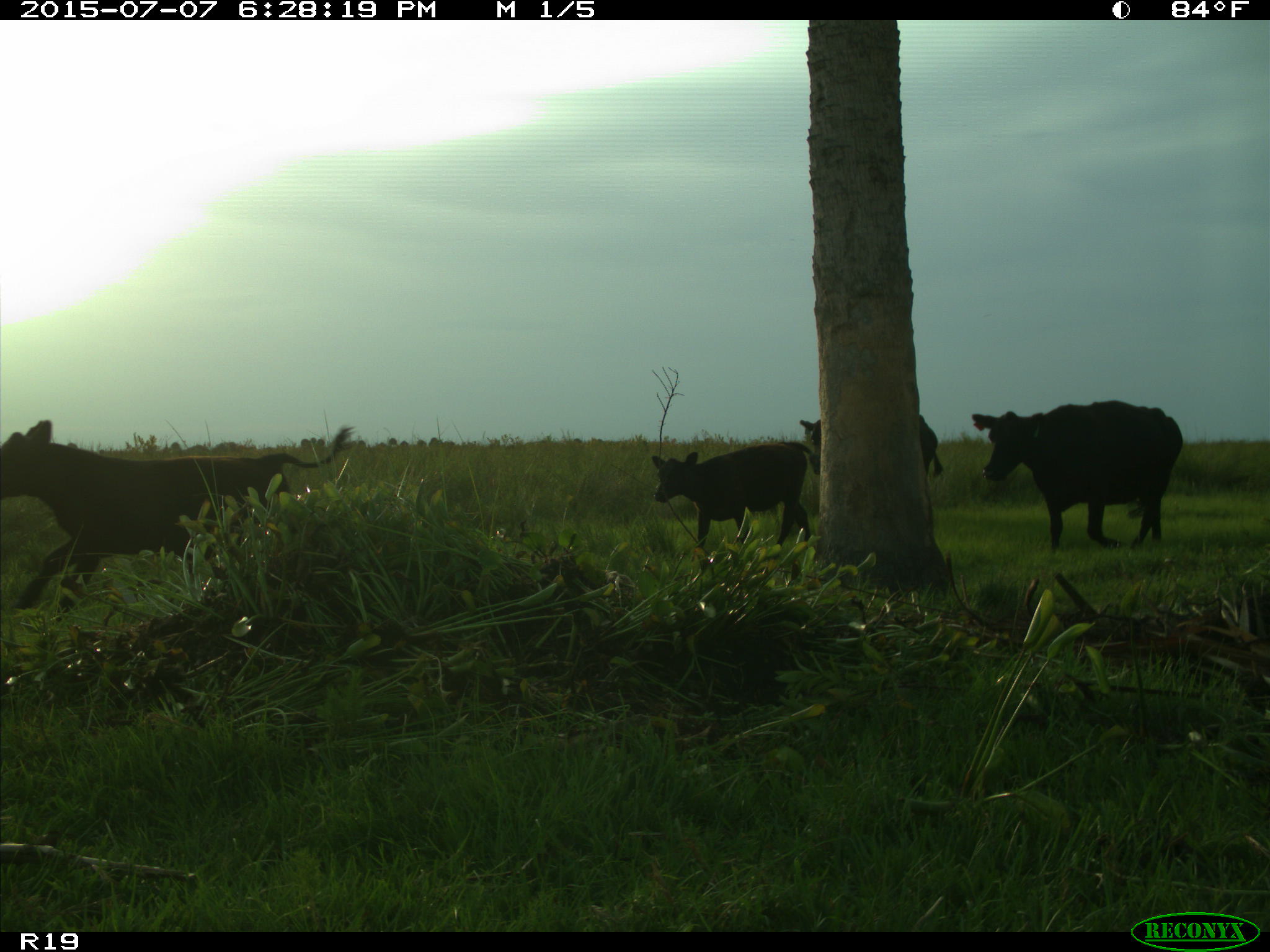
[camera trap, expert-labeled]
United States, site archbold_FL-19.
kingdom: Animalia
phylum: Chordata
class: Mammalia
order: Artiodactyla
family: Bovidae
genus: Bos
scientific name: Bos taurus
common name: domestic cow